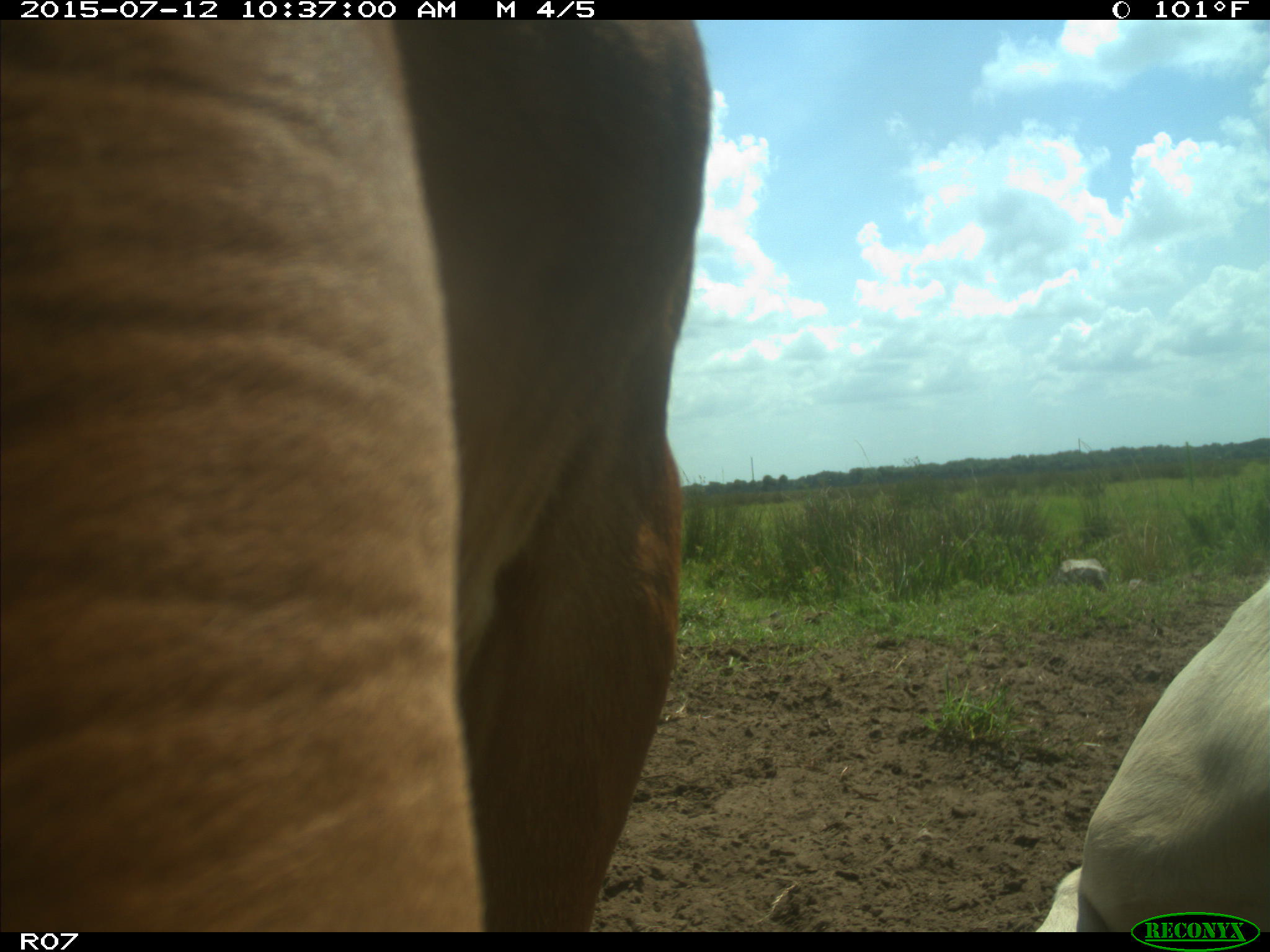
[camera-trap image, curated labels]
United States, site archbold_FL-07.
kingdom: Animalia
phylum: Chordata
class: Mammalia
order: Artiodactyla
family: Bovidae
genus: Bos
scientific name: Bos taurus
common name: domestic cow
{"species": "Bos taurus (domestic cow)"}